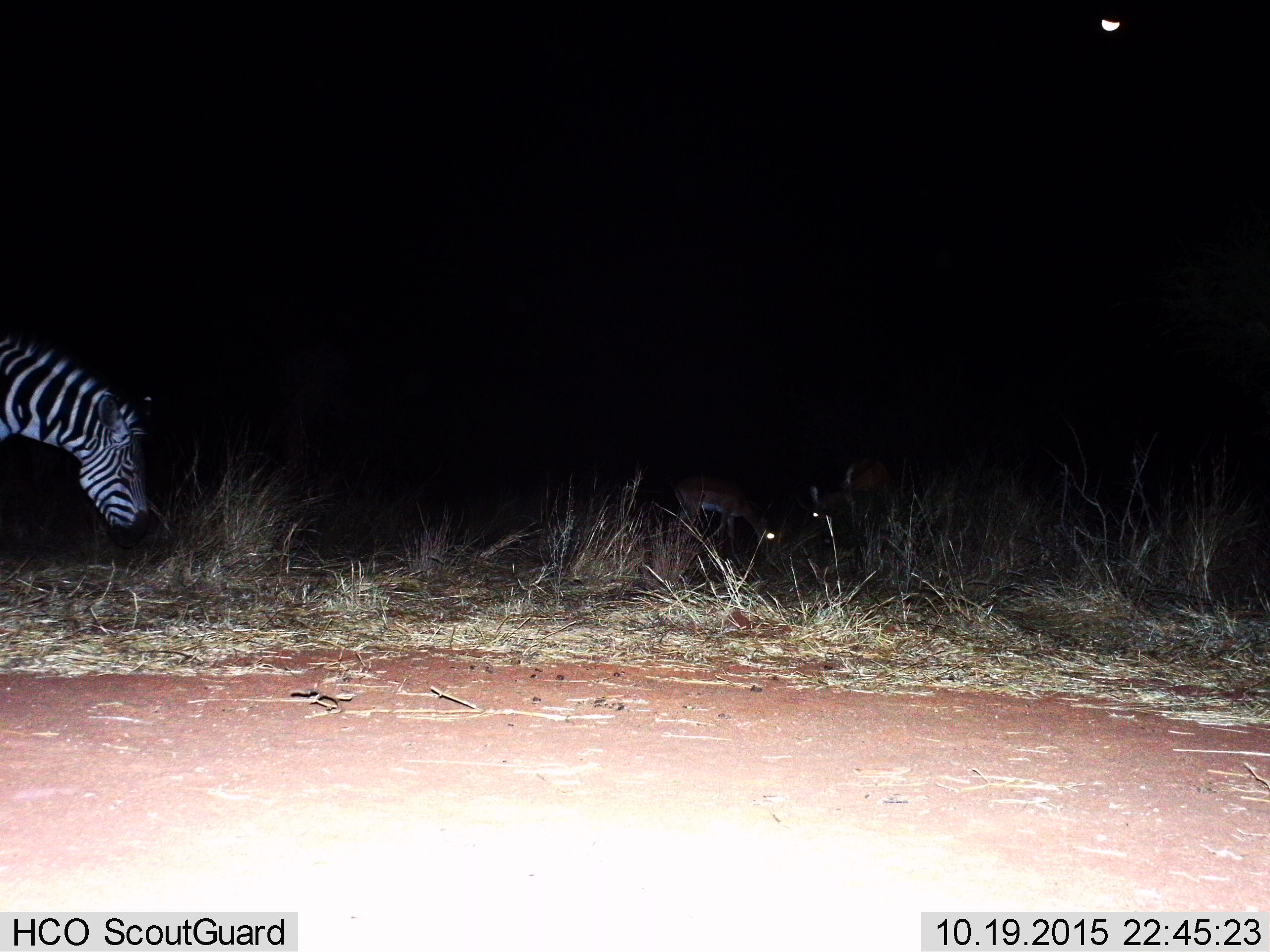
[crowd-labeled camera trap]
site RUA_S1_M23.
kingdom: Animalia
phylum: Chordata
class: Mammalia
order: Artiodactyla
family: Bovidae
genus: Aepyceros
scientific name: Aepyceros melampus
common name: impala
Impala (Aepyceros melampus), count 3. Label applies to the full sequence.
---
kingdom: Animalia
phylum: Chordata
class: Mammalia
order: Perissodactyla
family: Equidae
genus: Equus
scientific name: Equus quagga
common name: plains zebra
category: zebraplains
Zebraplains (plains zebra) (Equus quagga), count 1. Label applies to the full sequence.